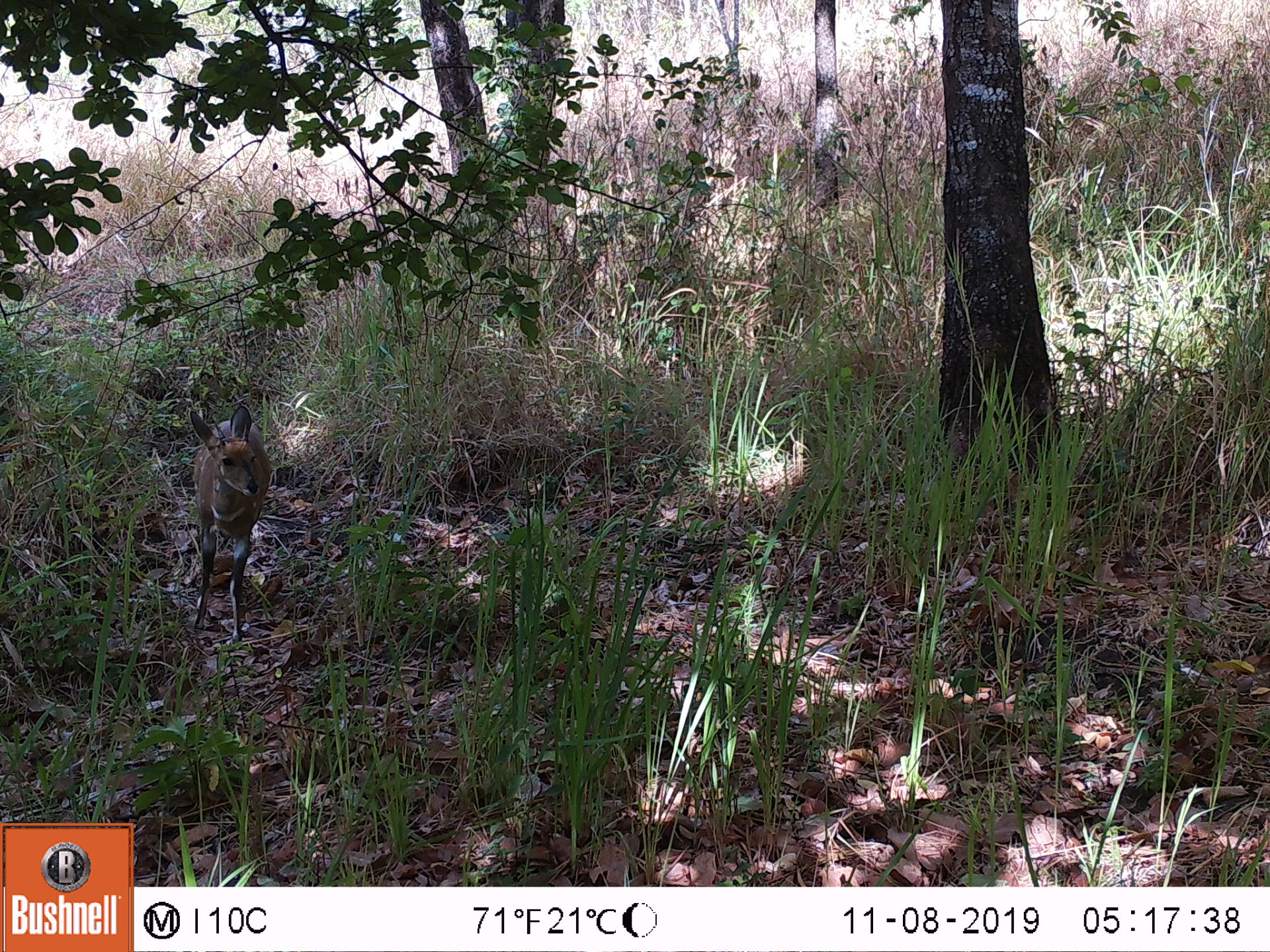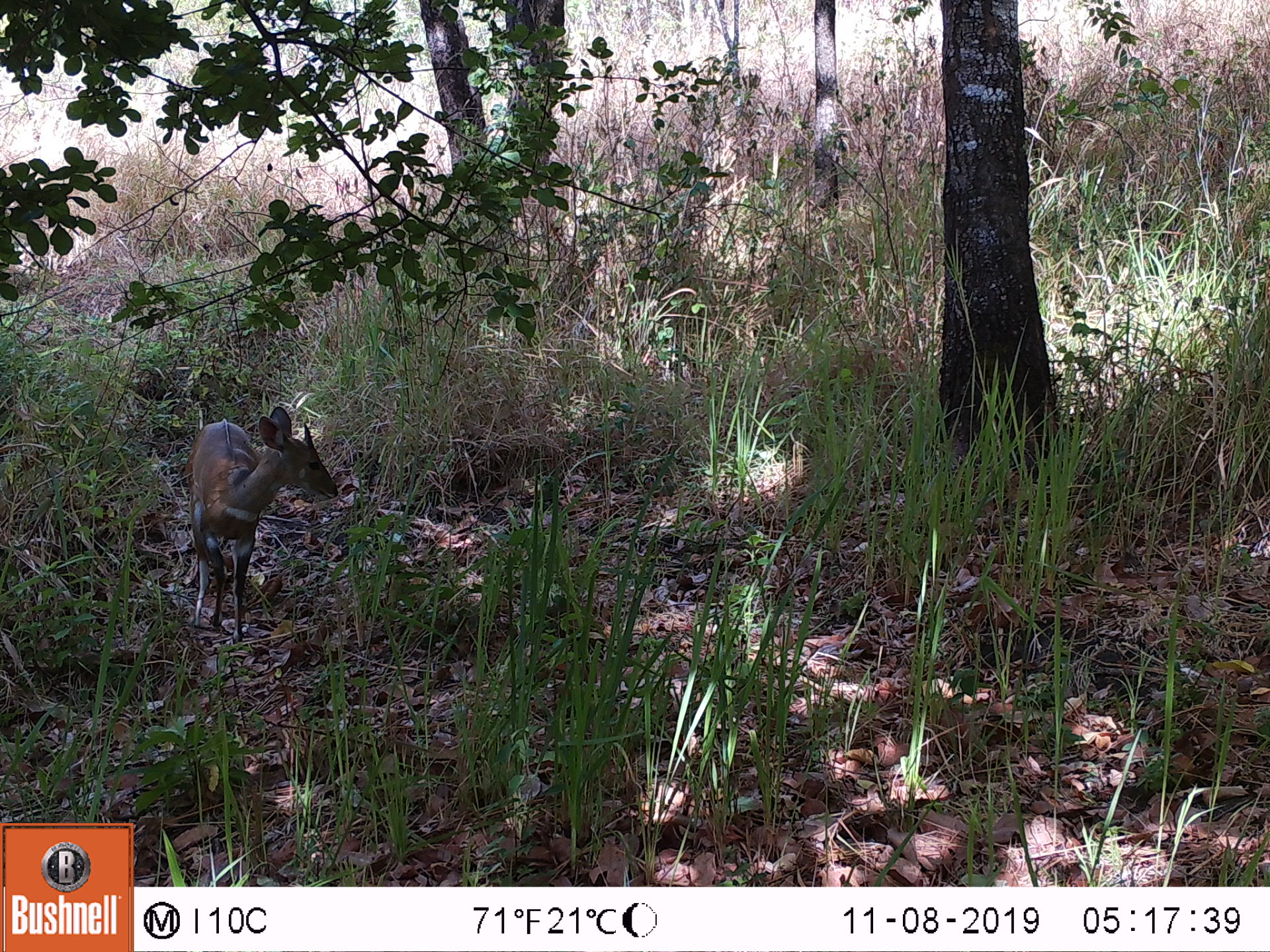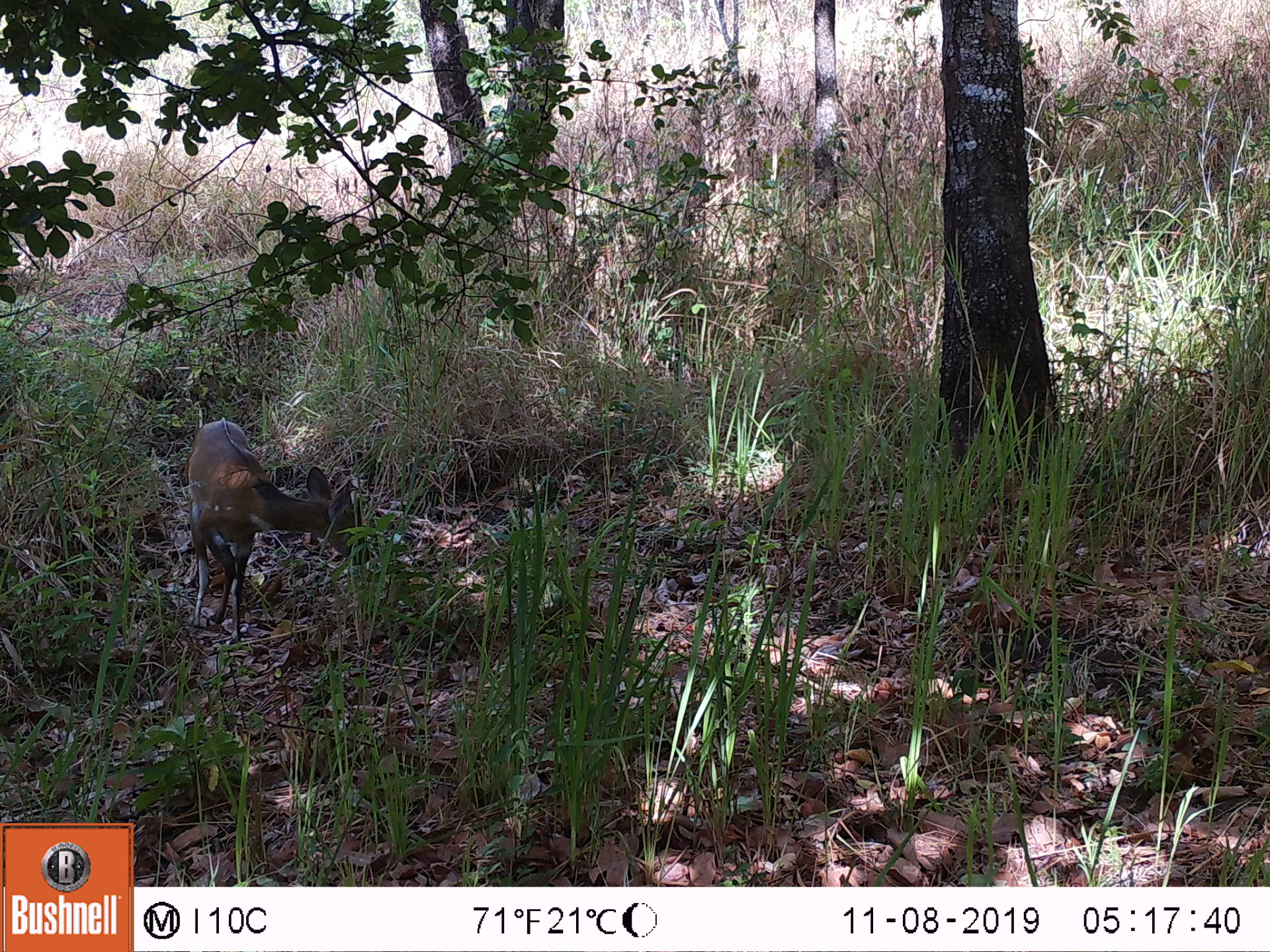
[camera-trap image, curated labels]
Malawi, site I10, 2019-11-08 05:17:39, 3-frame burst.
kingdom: Animalia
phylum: Chordata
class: Mammalia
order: Artiodactyla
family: Bovidae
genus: Tragelaphus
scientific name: Tragelaphus sylvaticus sylvaticus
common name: cape bushbuck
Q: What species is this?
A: Cape bushbuck (Tragelaphus sylvaticus sylvaticus).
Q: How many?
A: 1.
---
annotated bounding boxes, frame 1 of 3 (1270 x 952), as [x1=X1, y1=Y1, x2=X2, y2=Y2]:
cape bushbuck: [x1=181, y1=401, x2=275, y2=645]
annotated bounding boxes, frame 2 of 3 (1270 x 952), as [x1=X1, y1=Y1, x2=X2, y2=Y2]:
cape bushbuck: [x1=185, y1=401, x2=340, y2=648]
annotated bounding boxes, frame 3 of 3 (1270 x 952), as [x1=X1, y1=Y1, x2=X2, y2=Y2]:
cape bushbuck: [x1=173, y1=415, x2=375, y2=648]